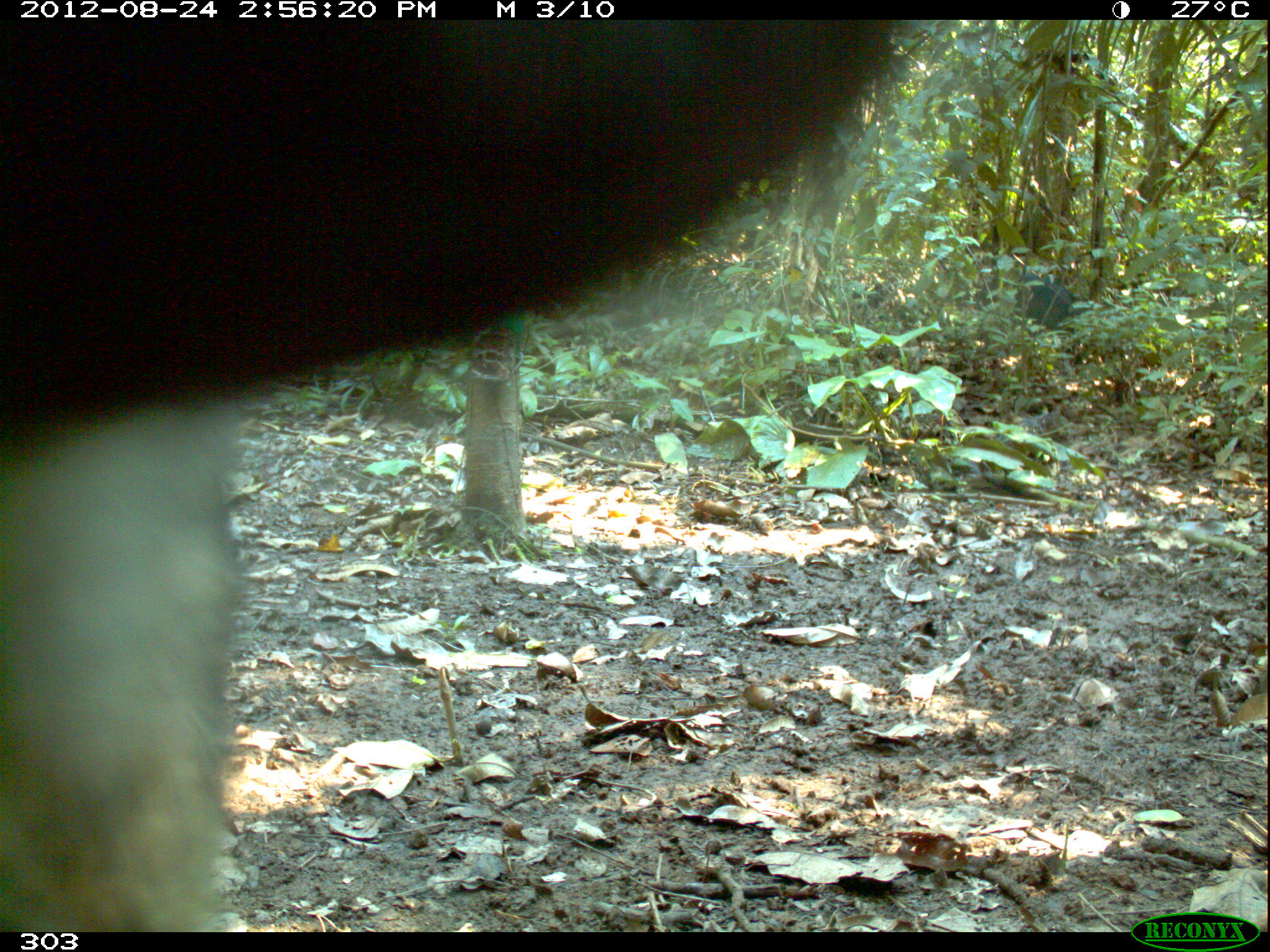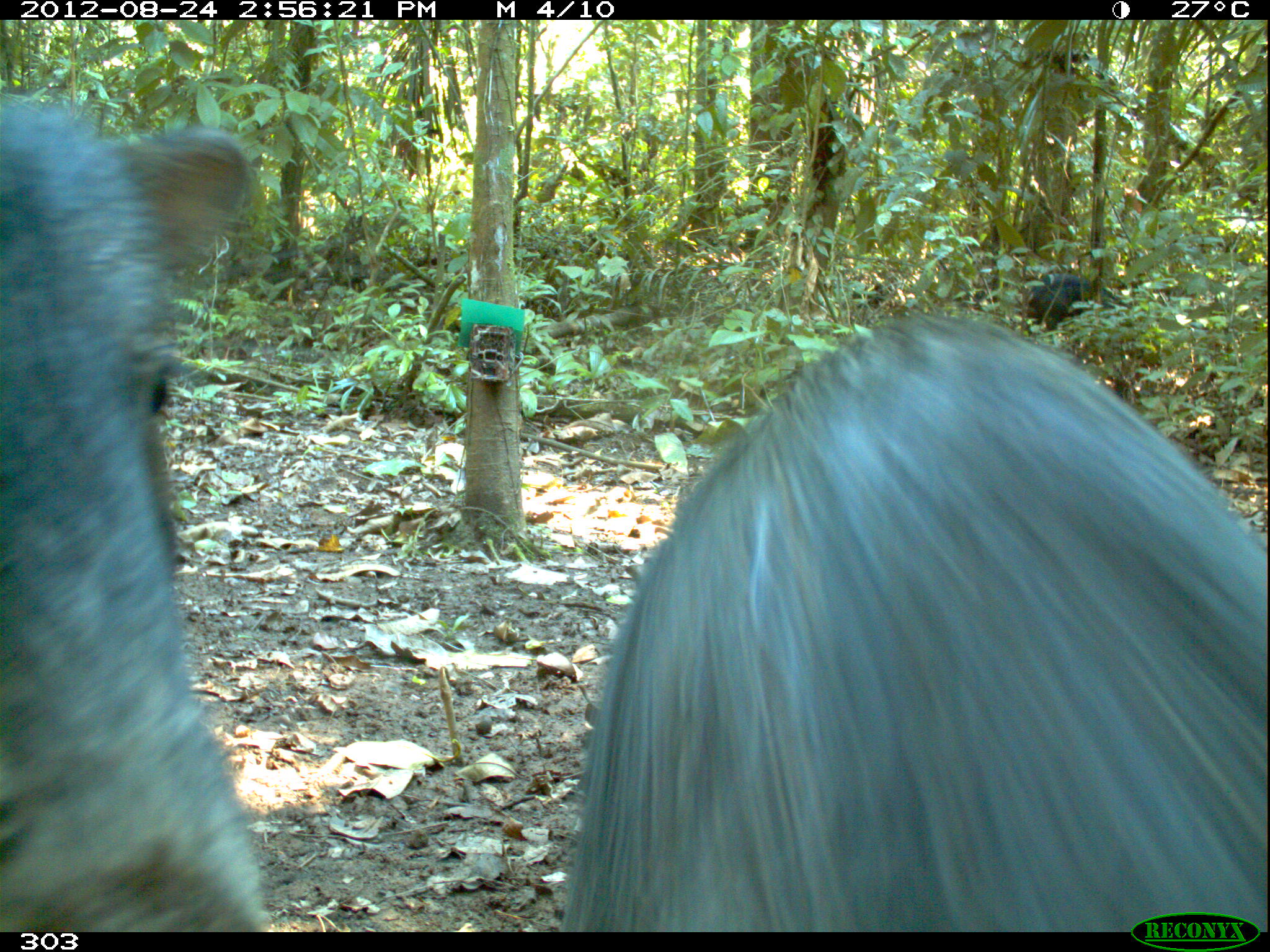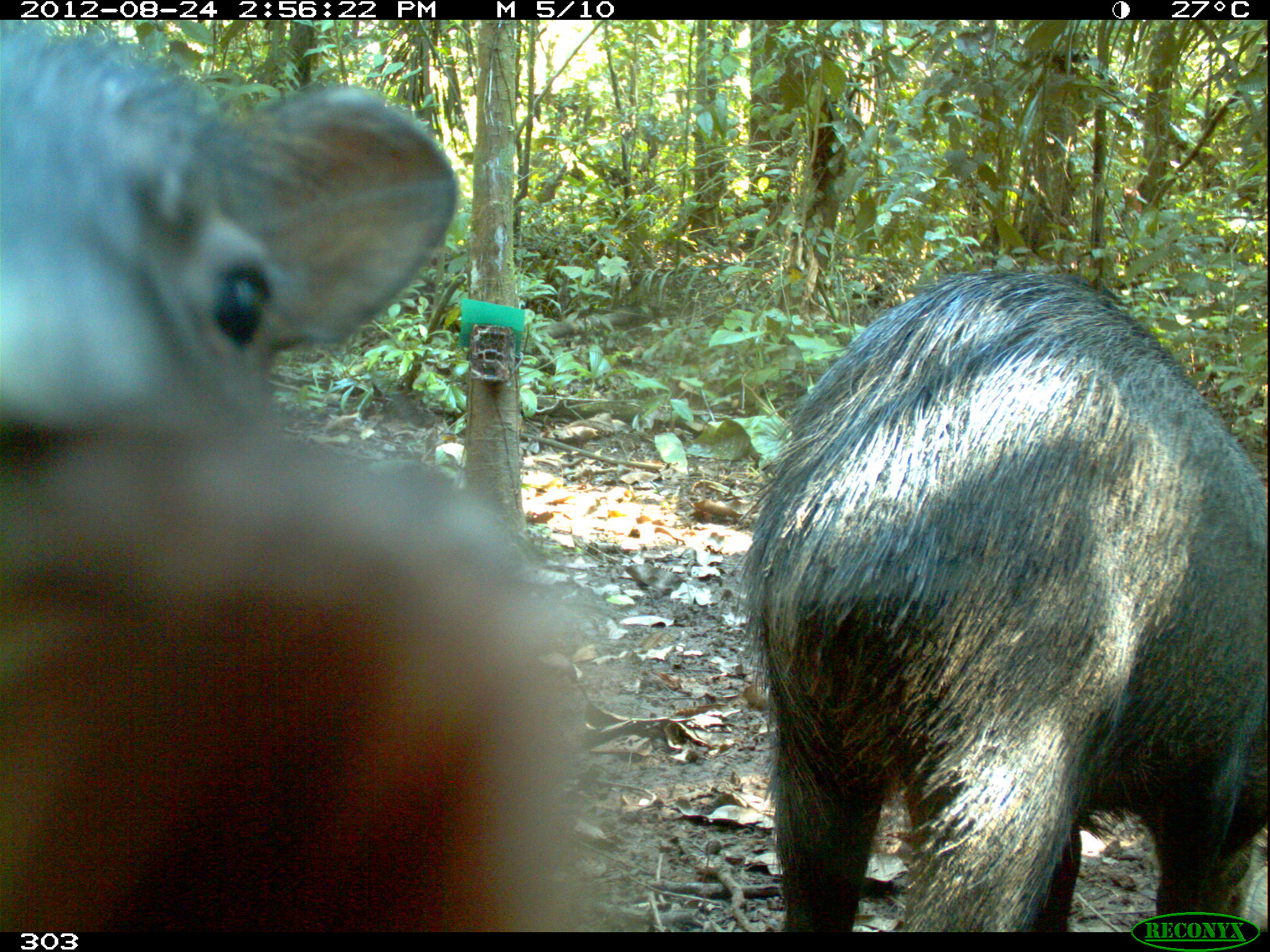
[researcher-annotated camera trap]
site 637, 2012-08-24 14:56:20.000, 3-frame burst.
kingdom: Animalia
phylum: Chordata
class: Mammalia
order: Artiodactyla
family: Tayassuidae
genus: Tayassu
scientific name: Tayassu pecari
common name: white-lipped peccary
Tayassu pecari (white-lipped peccary).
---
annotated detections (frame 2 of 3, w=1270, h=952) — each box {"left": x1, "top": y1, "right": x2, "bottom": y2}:
tayassu pecari: {"left": 562, "top": 311, "right": 1269, "bottom": 932}; {"left": 0, "top": 90, "right": 274, "bottom": 932}; {"left": 1024, "top": 269, "right": 1131, "bottom": 335}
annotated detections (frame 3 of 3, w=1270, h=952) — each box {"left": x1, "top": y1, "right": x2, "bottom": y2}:
tayassu pecari: {"left": 0, "top": 20, "right": 613, "bottom": 930}; {"left": 730, "top": 268, "right": 1266, "bottom": 932}